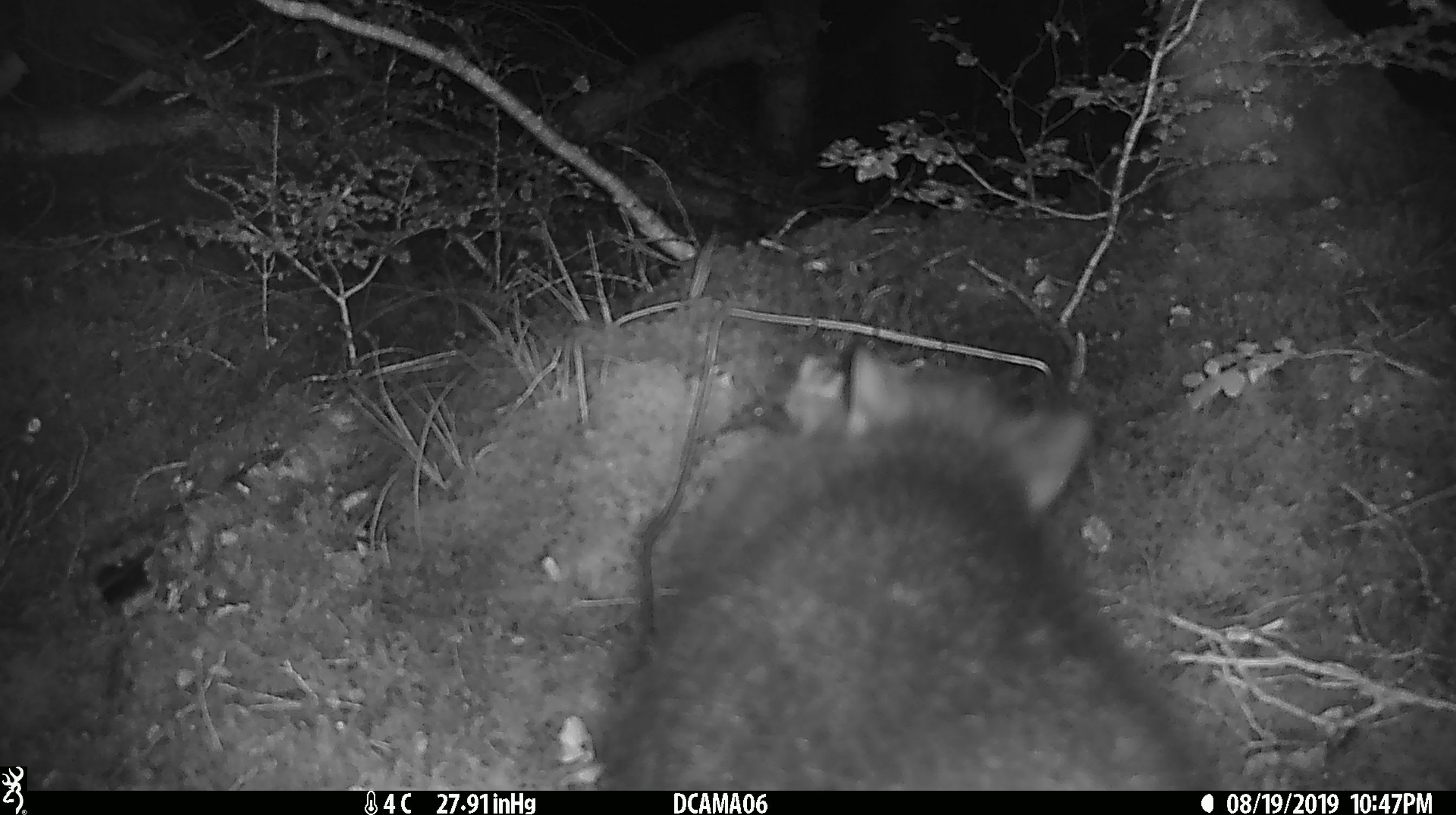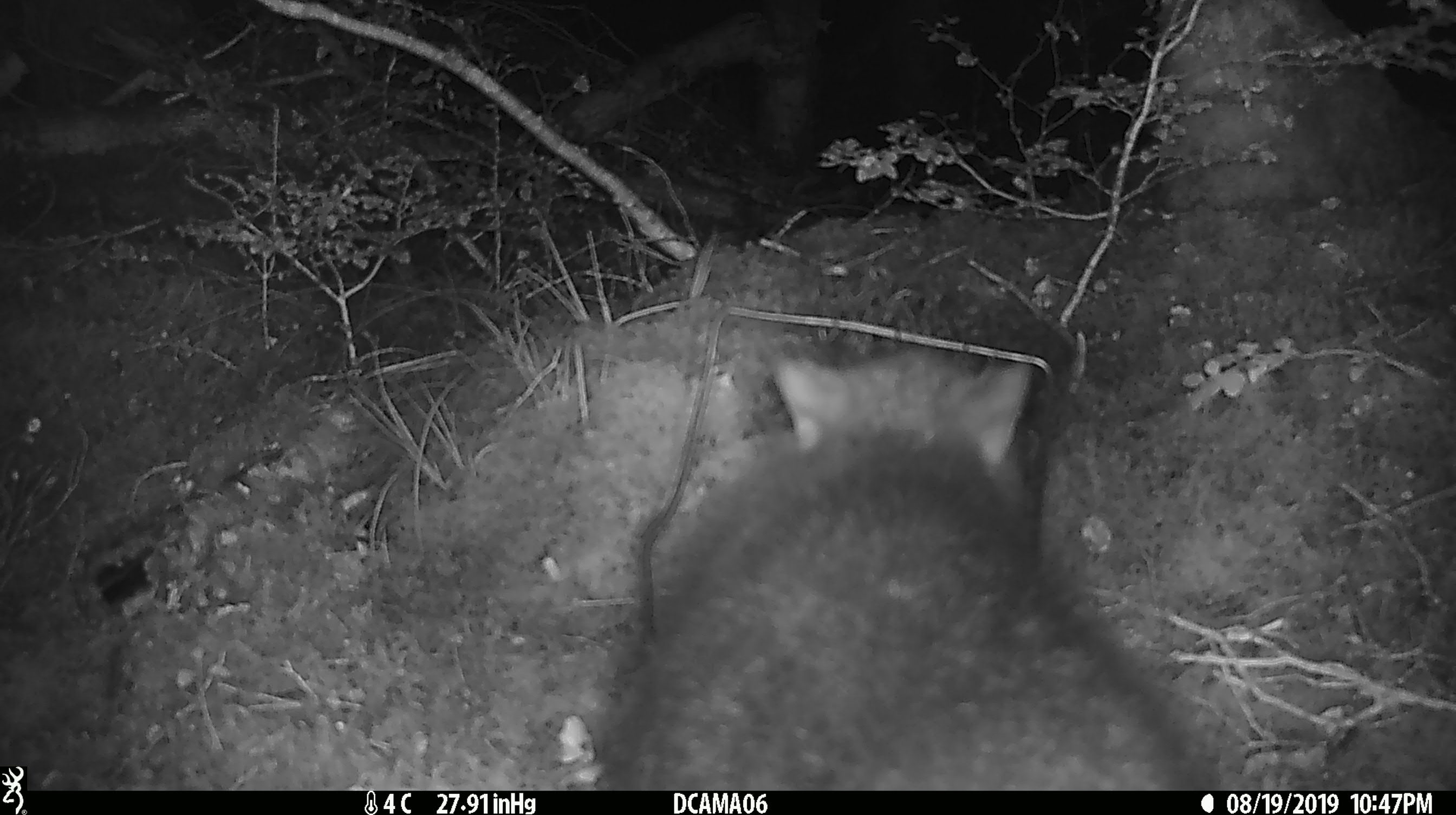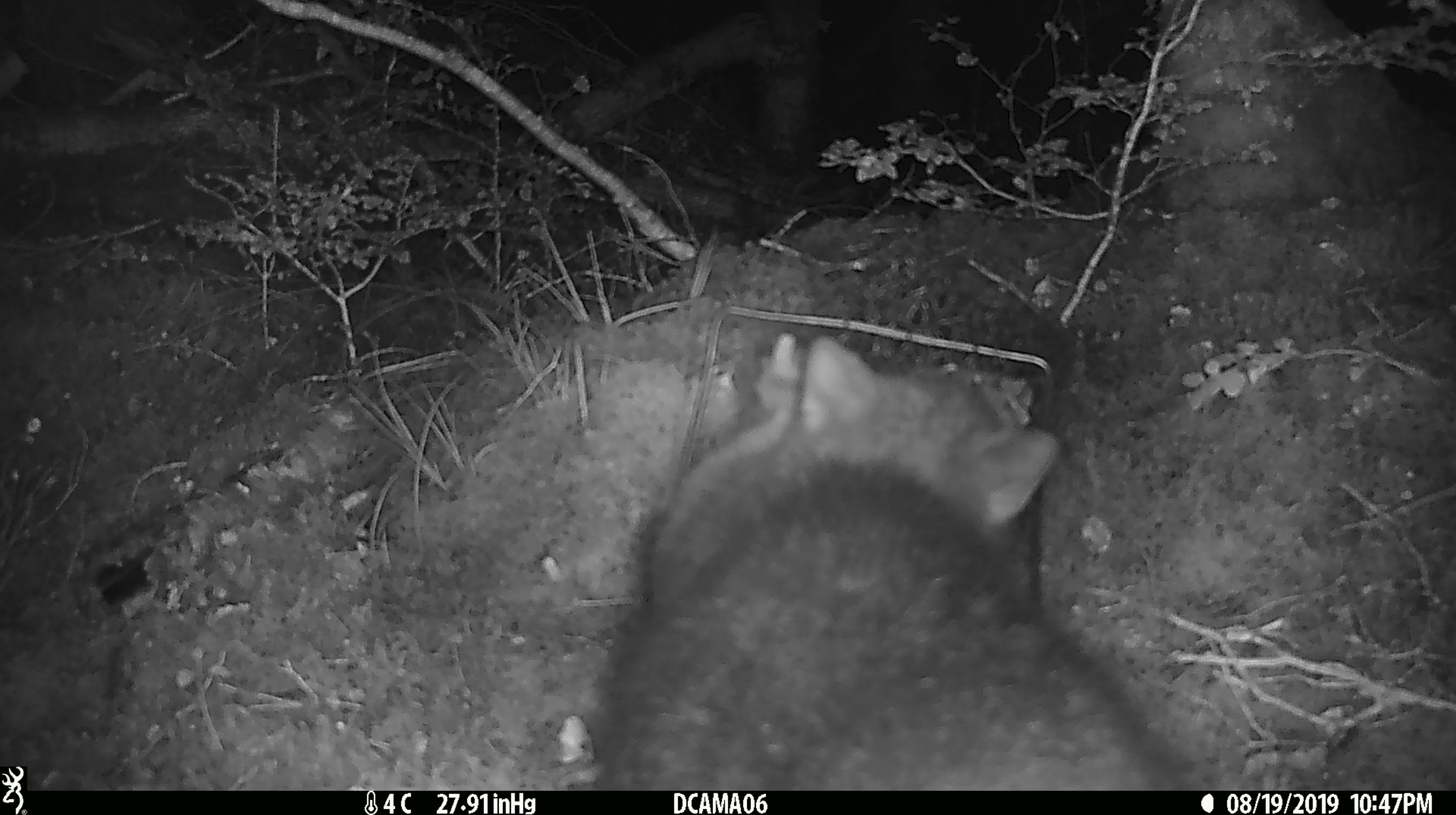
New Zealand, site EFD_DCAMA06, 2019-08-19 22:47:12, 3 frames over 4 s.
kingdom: Animalia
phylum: Chordata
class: Mammalia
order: Diprotodontia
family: Phalangeridae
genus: Trichosurus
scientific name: Trichosurus vulpecula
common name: common brushtail possum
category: possum